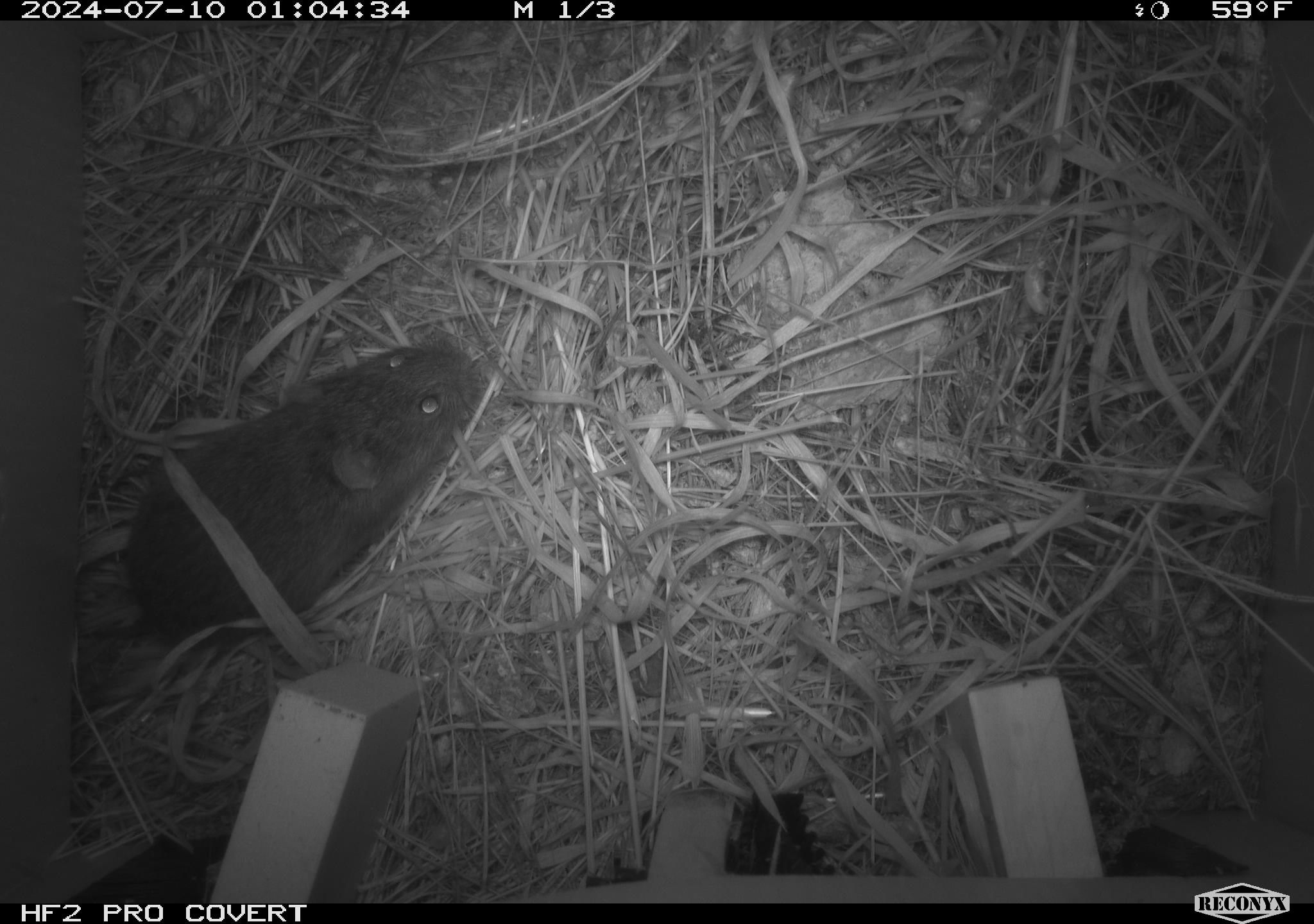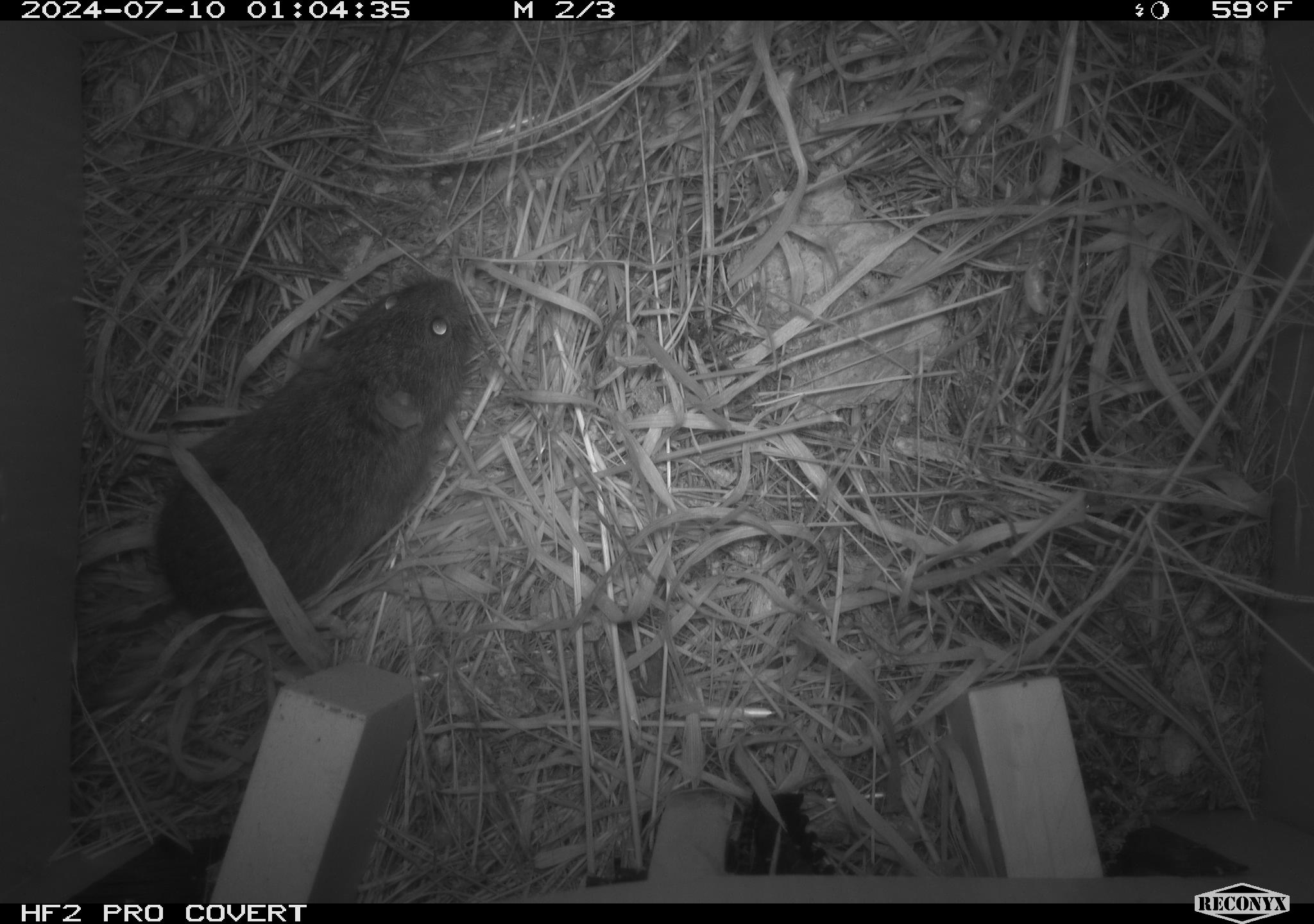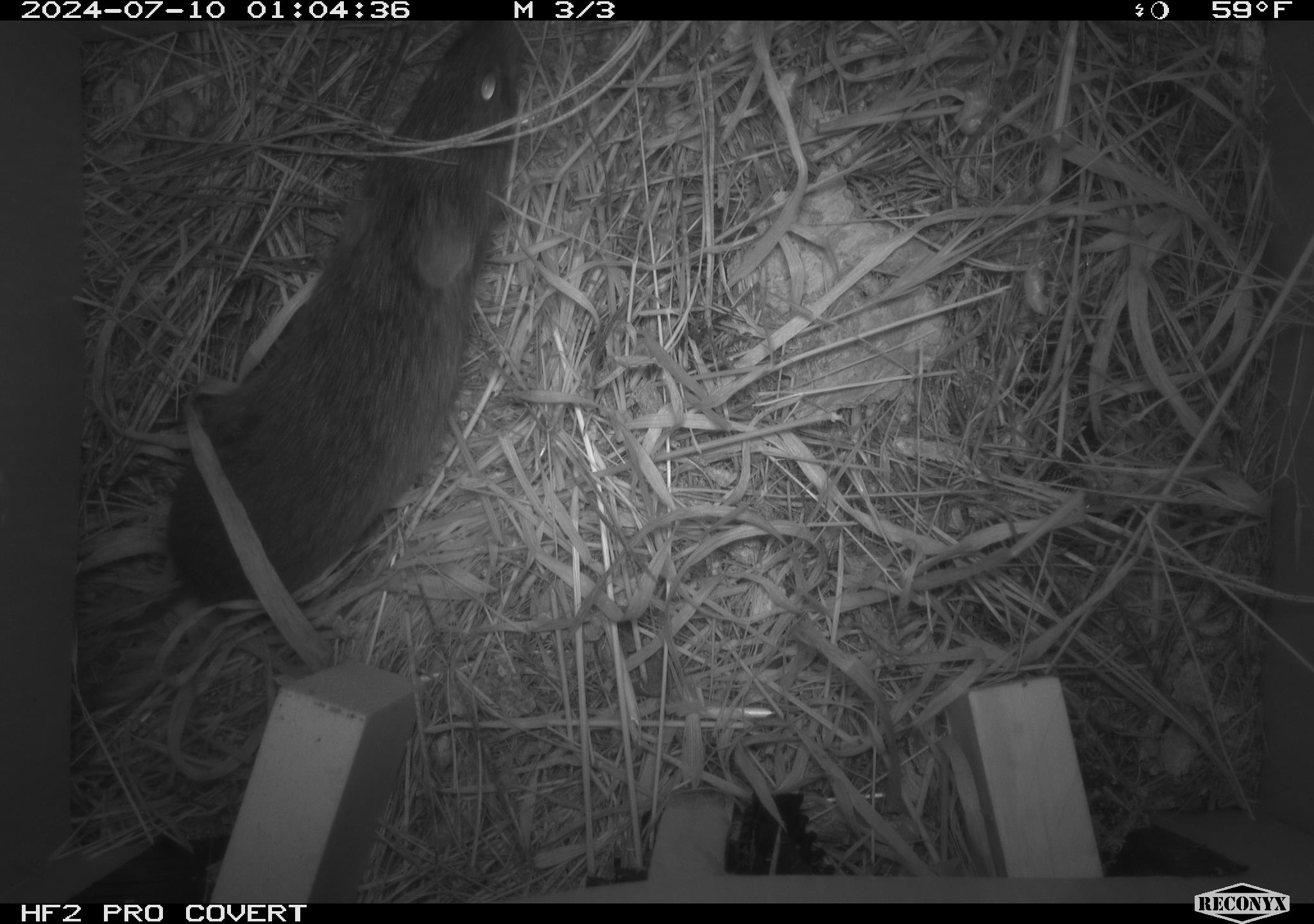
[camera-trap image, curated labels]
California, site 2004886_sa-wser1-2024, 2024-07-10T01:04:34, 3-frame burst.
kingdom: Animalia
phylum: Chordata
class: Mammalia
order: Rodentia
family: Cricetidae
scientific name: Arvicolinae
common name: voles, lemmings, and muskrats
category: arvicolinae subfamily